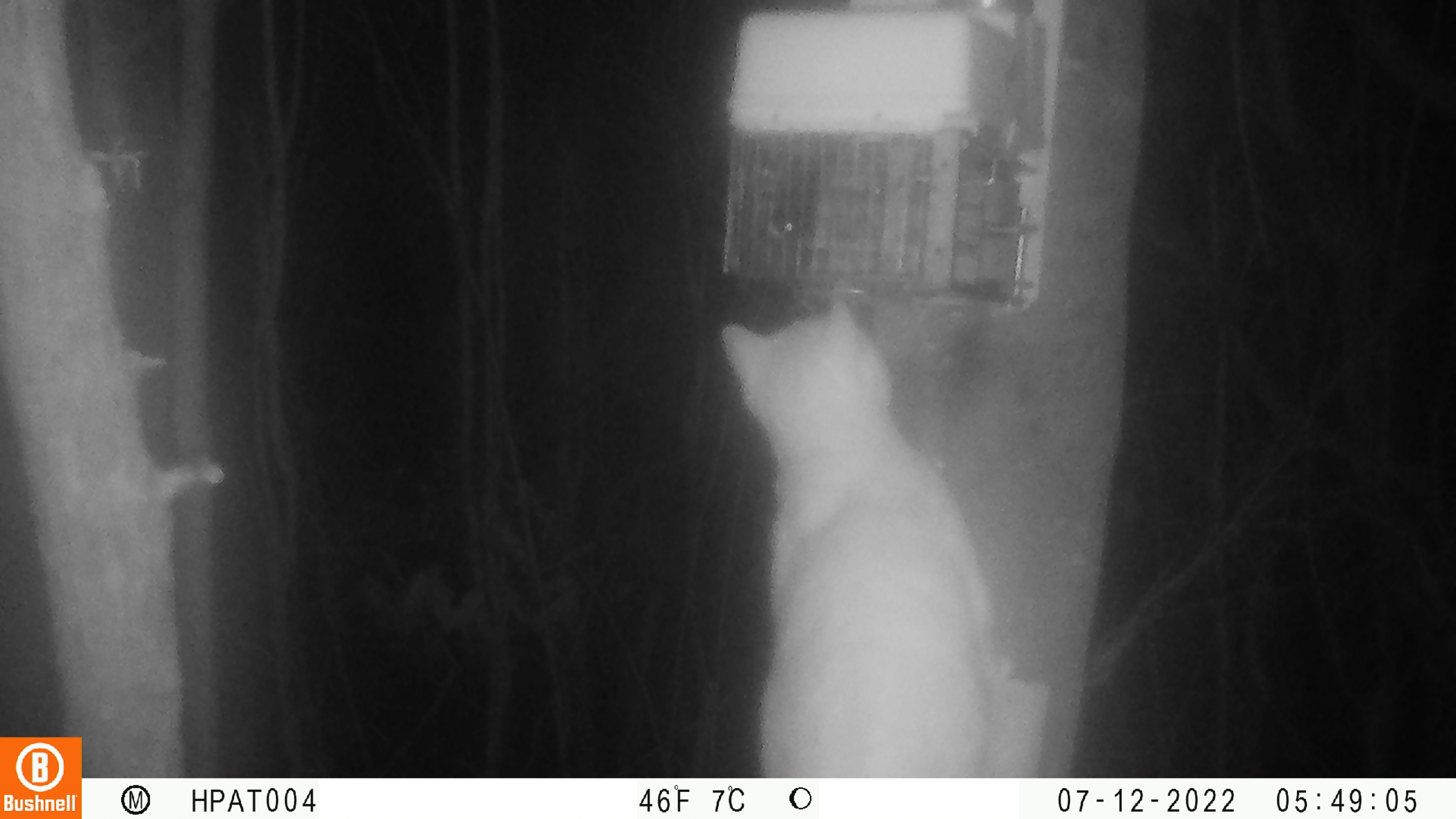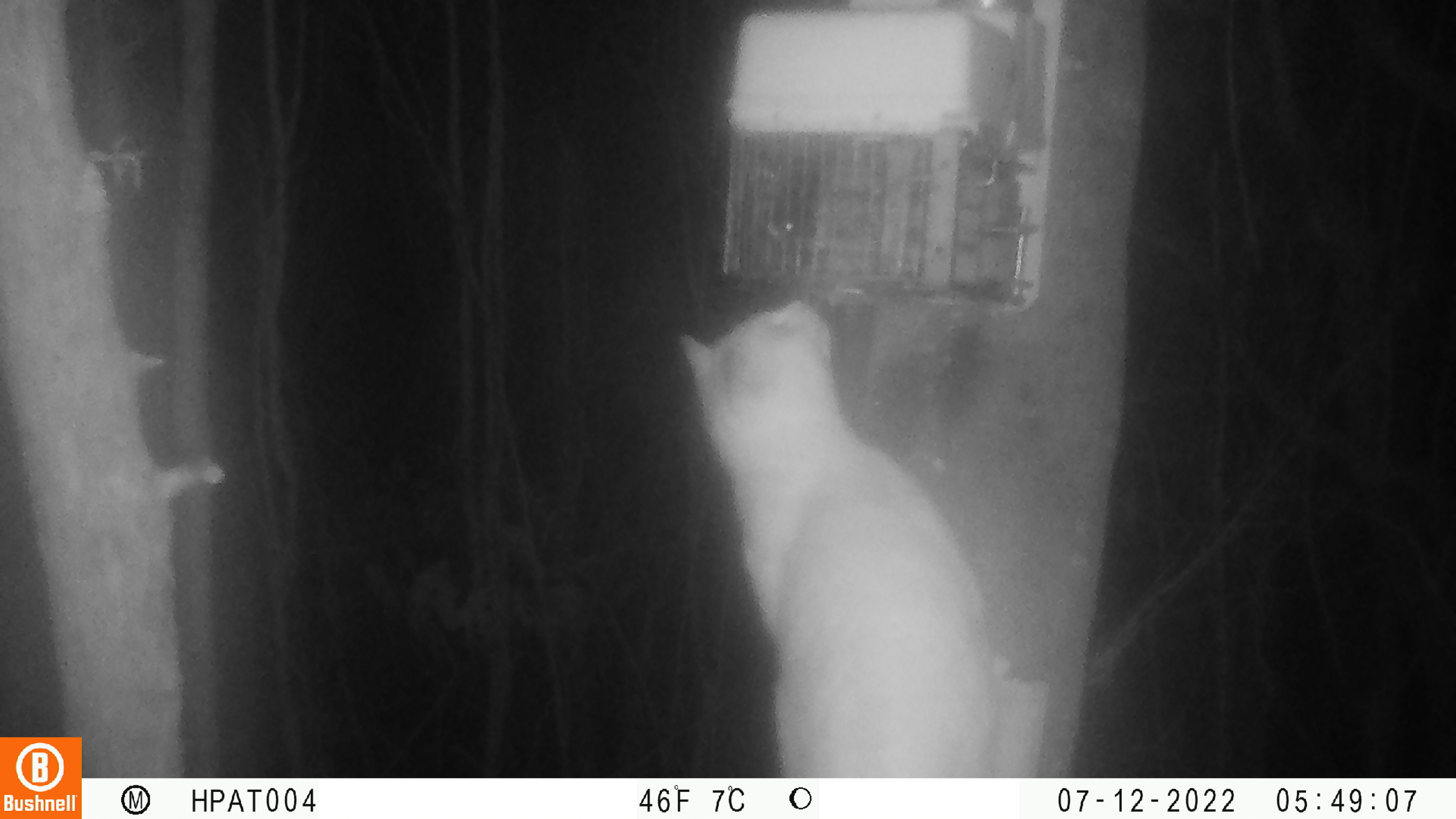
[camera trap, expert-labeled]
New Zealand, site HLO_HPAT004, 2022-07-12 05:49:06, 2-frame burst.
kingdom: Animalia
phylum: Chordata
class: Mammalia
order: Carnivora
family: Felidae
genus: Felis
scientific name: Felis catus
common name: domestic cat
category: cat